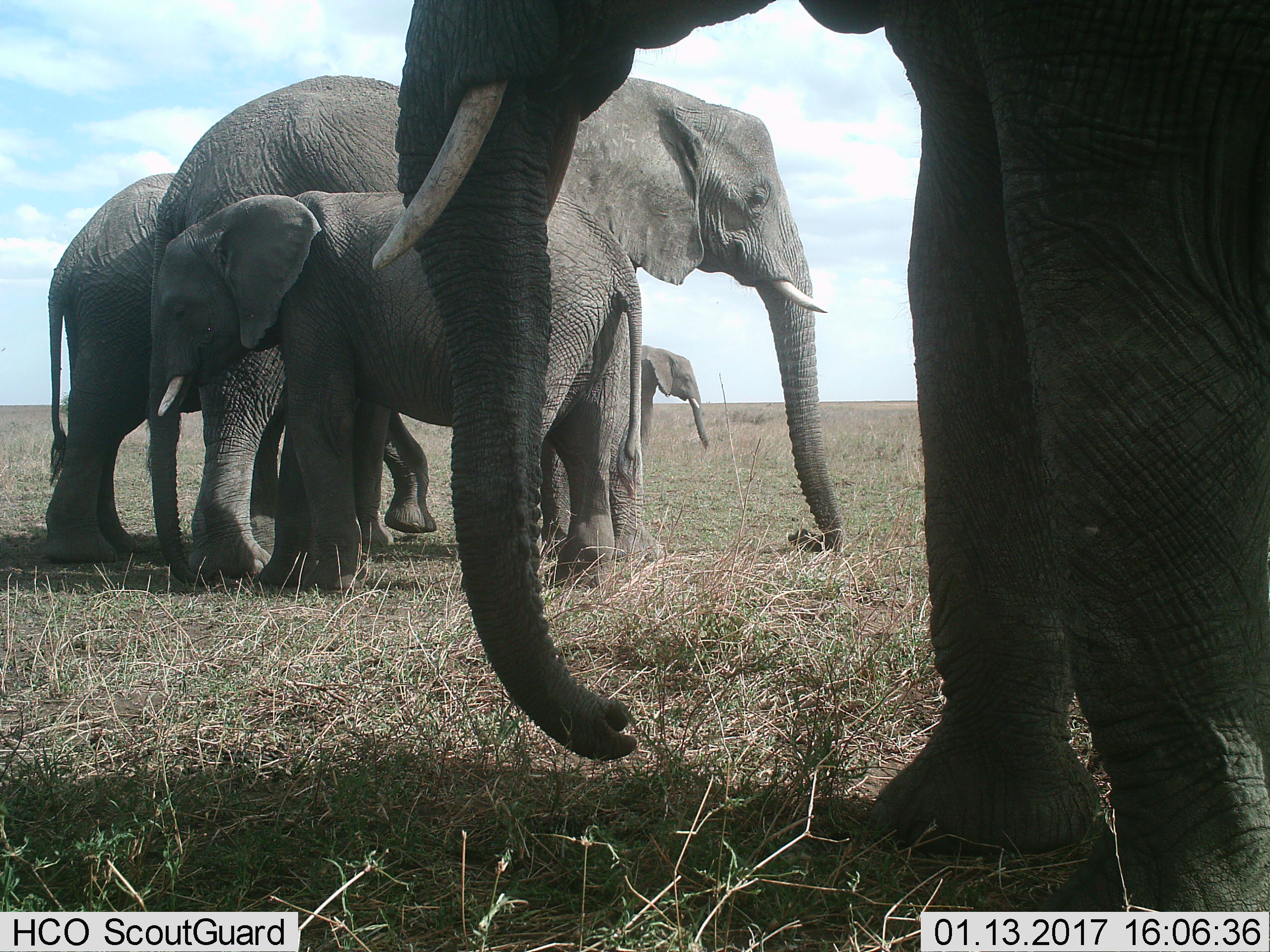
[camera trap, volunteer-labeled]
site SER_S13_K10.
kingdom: Animalia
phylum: Chordata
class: Mammalia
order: Proboscidea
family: Elephantidae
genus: Loxodonta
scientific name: Loxodonta africana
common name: african bush elephant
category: elephant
Elephant (african bush elephant) (Loxodonta africana), count 5. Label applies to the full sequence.